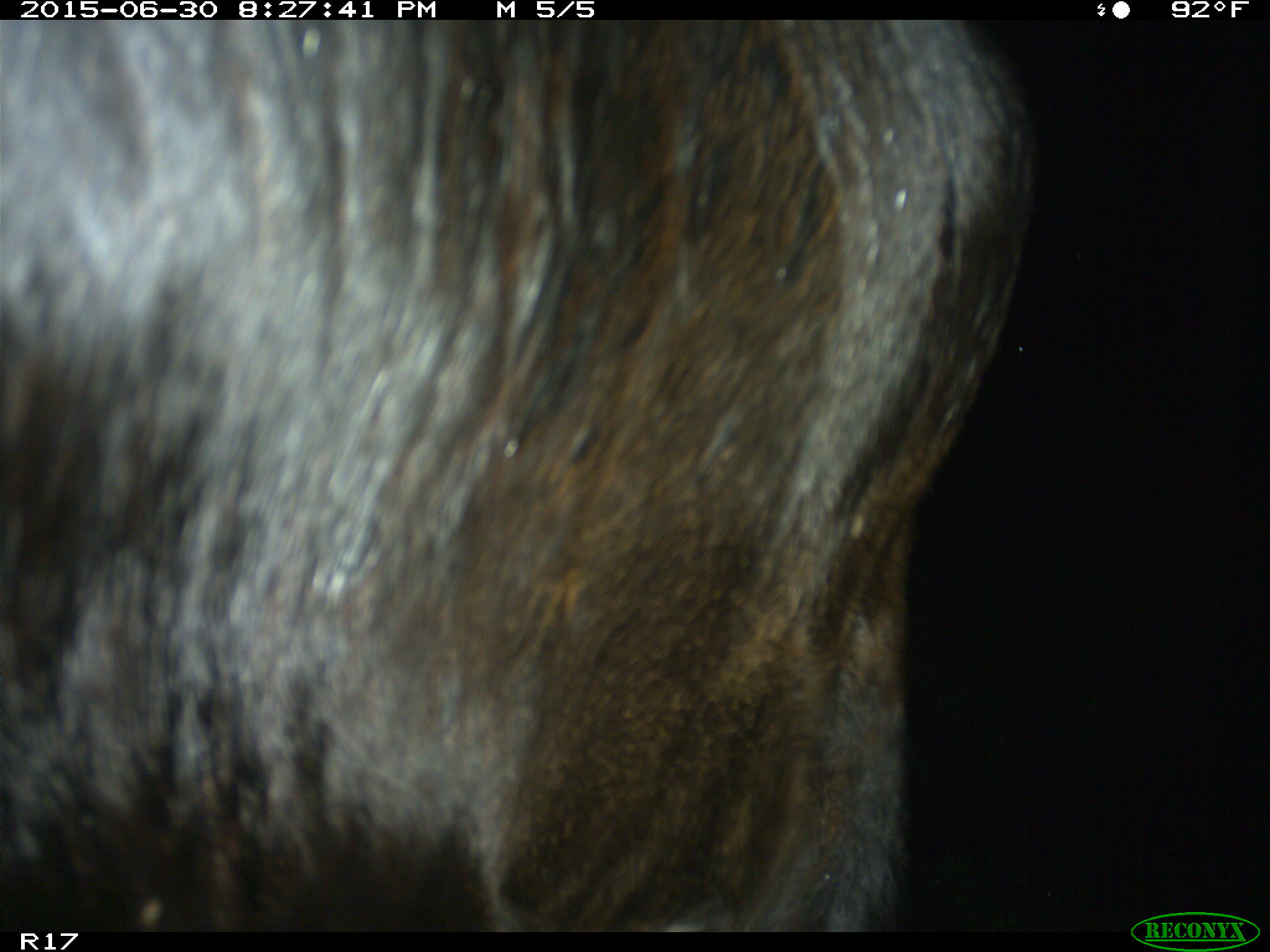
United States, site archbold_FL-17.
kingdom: Animalia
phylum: Chordata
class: Mammalia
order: Artiodactyla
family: Bovidae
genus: Bos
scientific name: Bos taurus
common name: domestic cow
Bos taurus (domestic cow).